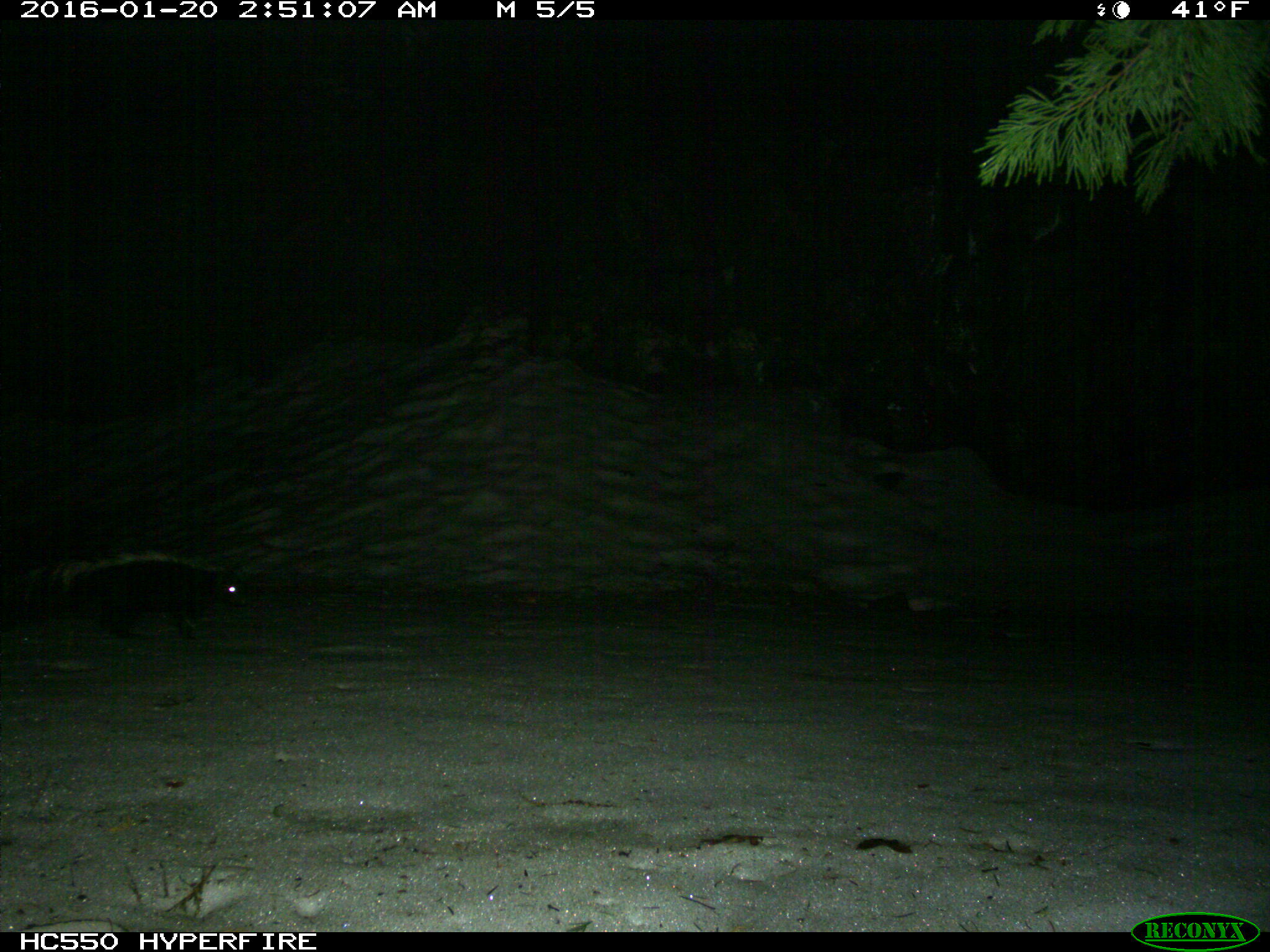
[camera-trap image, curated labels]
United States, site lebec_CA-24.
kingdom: Animalia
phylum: Chordata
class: Mammalia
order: Carnivora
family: Mephitidae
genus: Mephitis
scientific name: Mephitis mephitis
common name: striped skunk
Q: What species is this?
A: Mephitis mephitis (striped skunk).